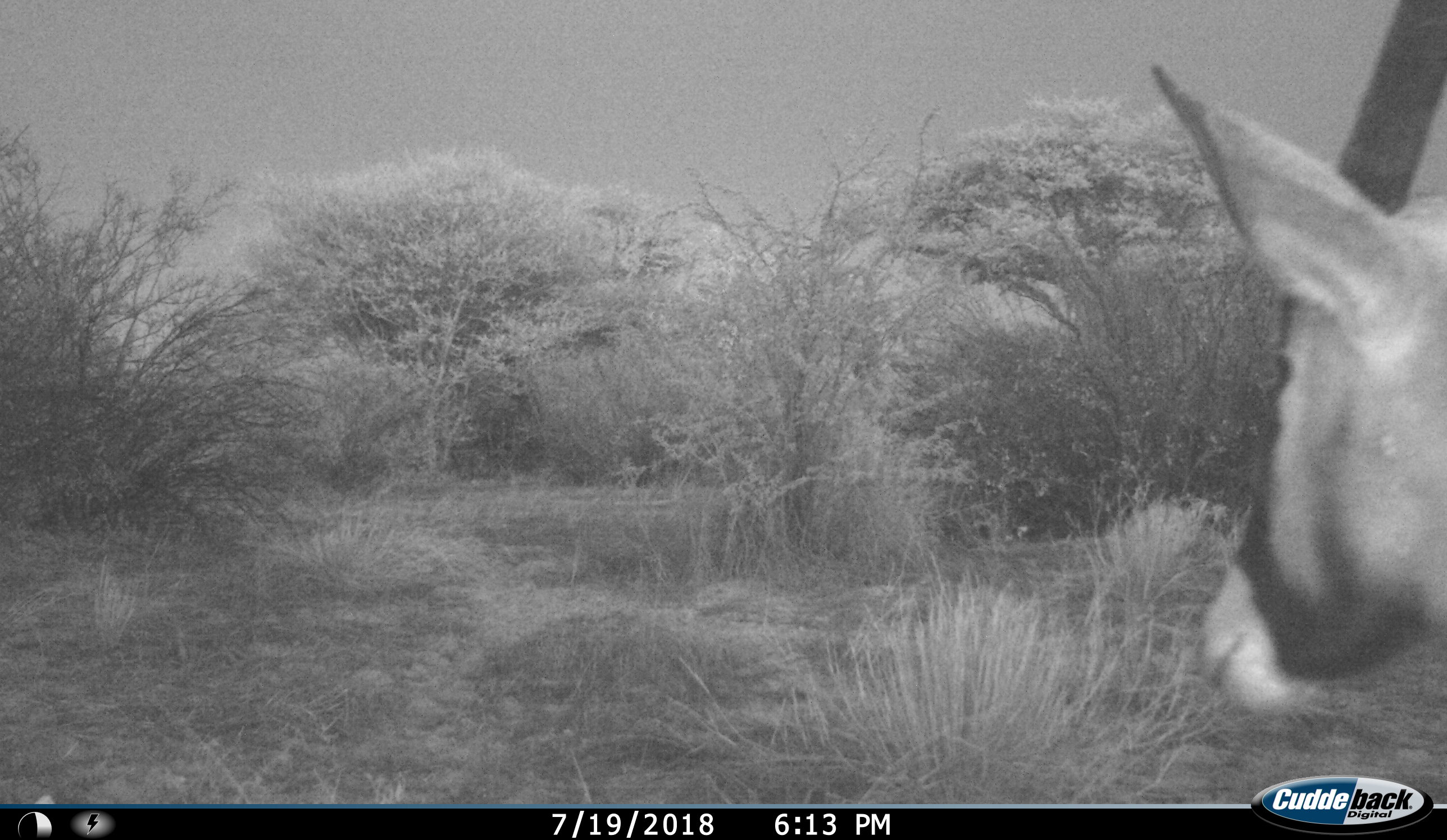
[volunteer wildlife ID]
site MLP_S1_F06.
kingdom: Animalia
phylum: Chordata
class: Mammalia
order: Artiodactyla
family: Bovidae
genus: Oryx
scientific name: Oryx gazella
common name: gemsbok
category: oryx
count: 1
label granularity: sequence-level